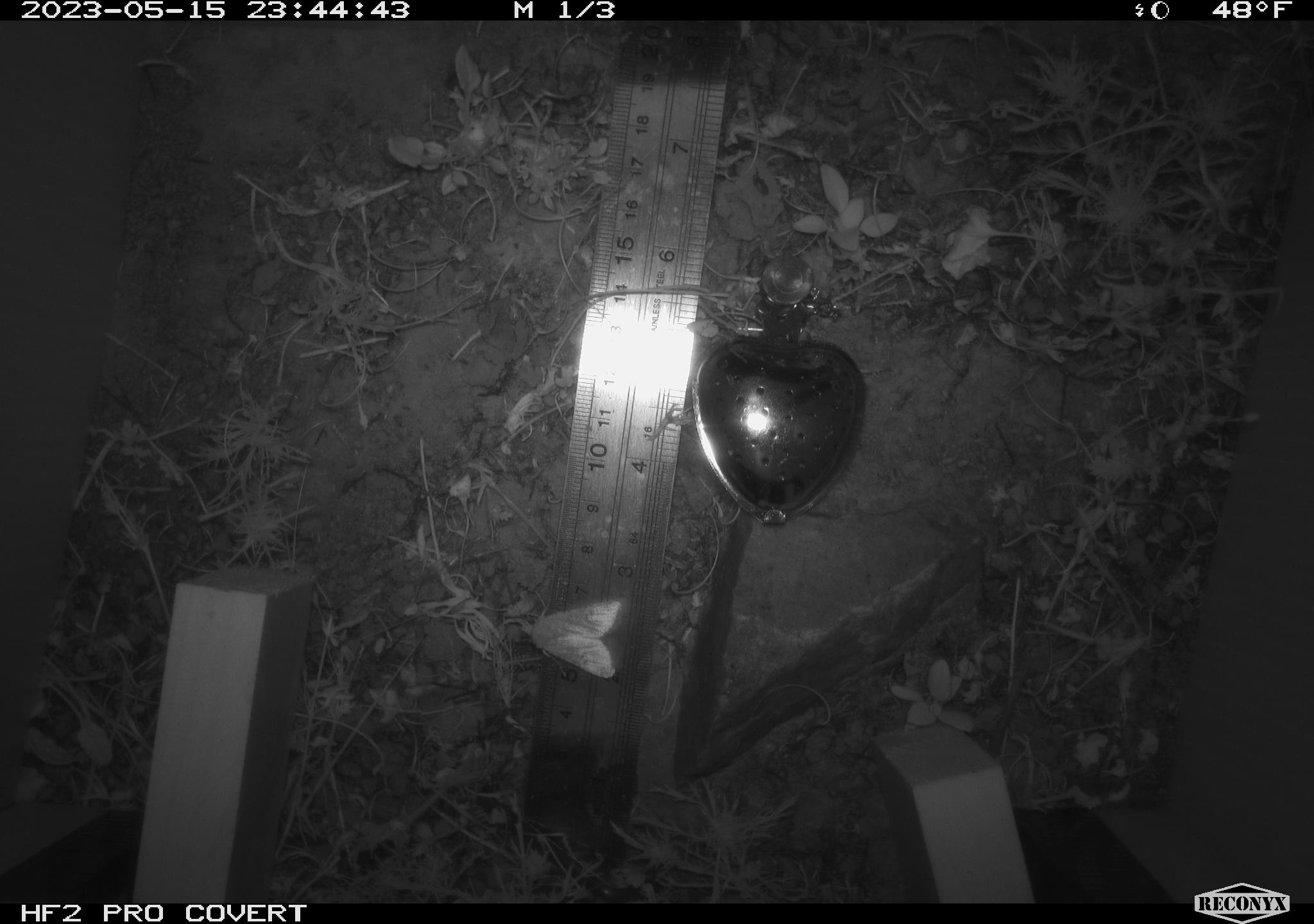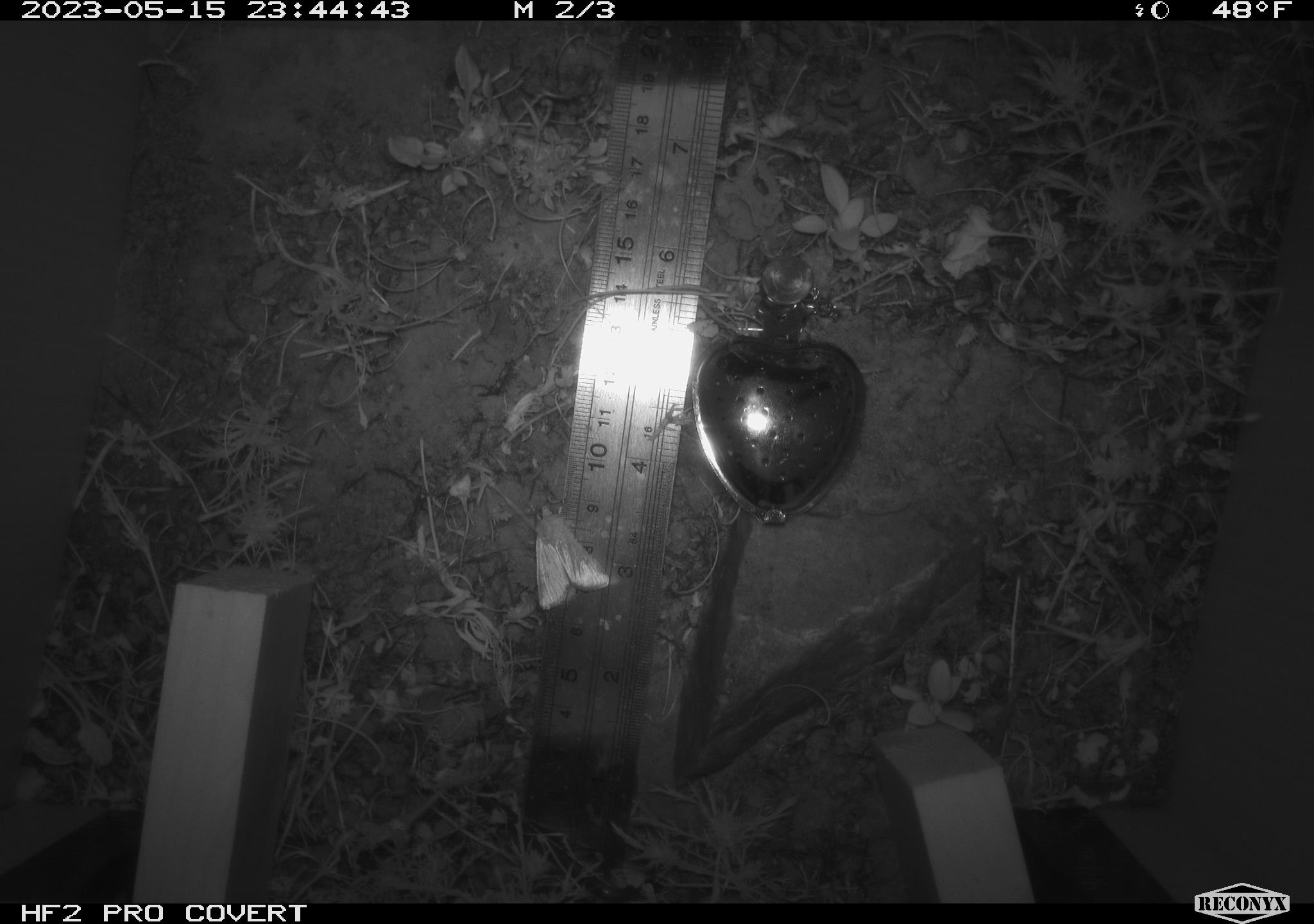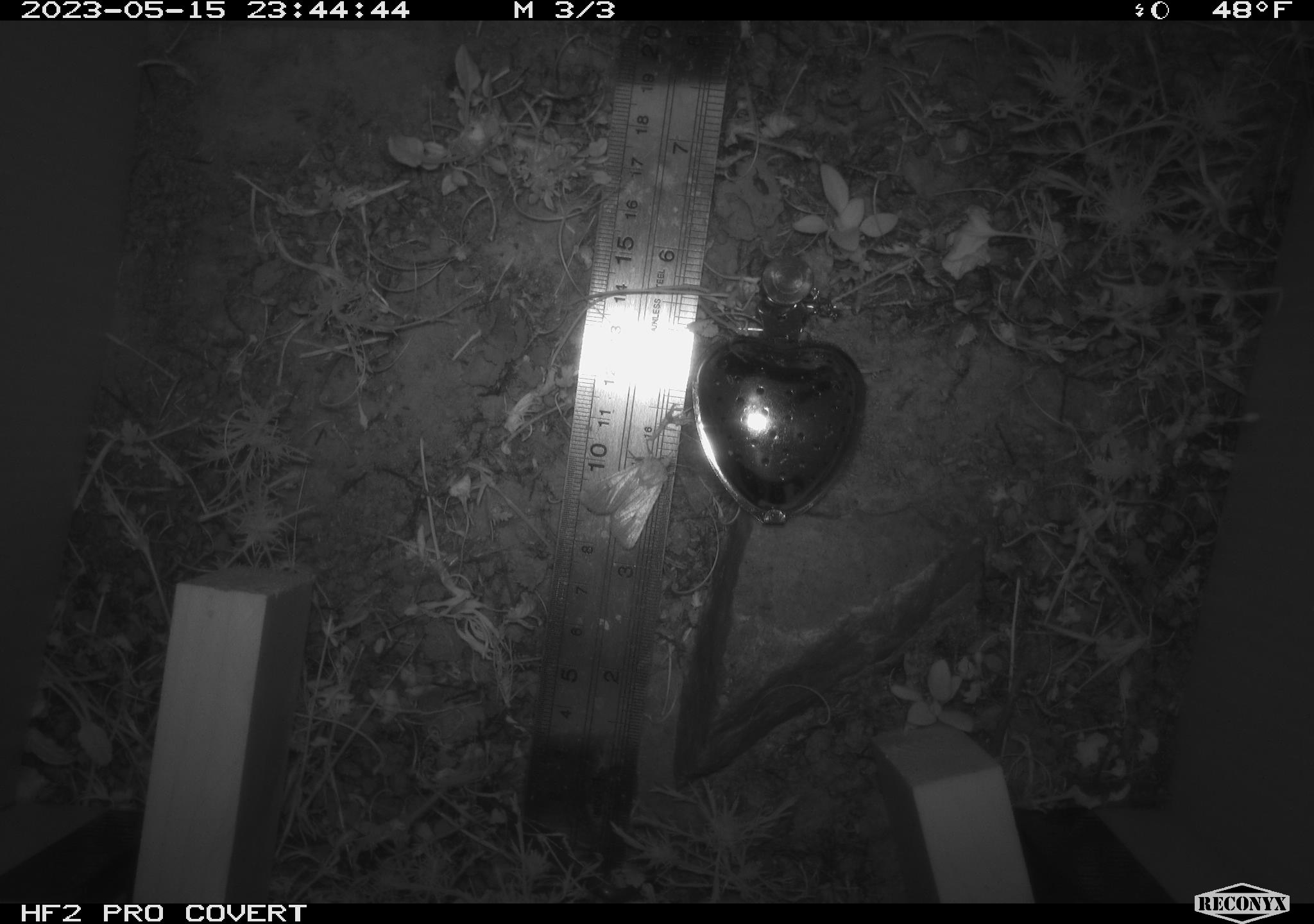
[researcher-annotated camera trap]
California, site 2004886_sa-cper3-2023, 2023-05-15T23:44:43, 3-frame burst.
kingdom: Animalia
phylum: Arthropoda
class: Insecta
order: Lepidoptera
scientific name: Lepidoptera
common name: butterflies and moths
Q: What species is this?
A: Butterflies and moths (Lepidoptera).